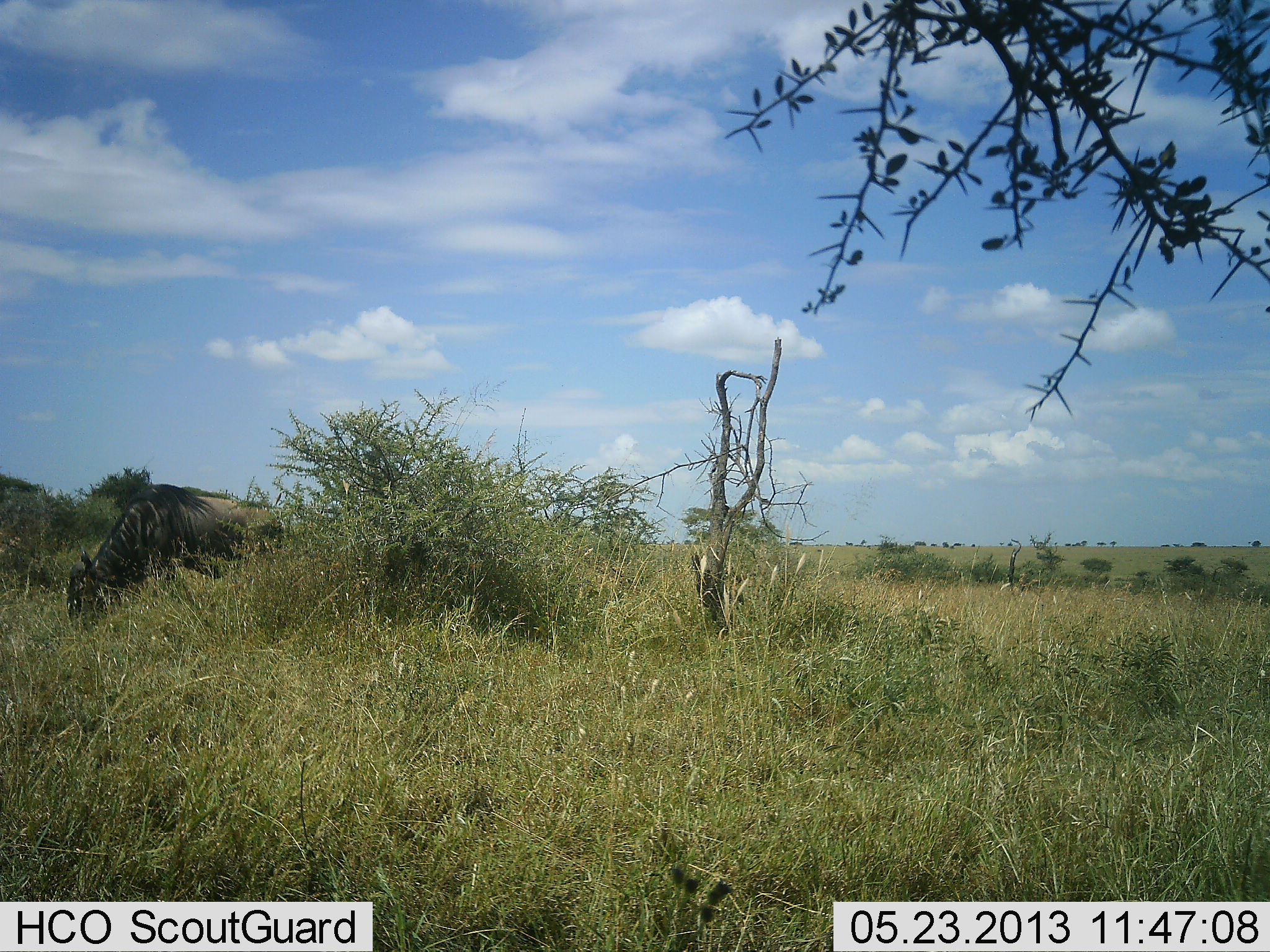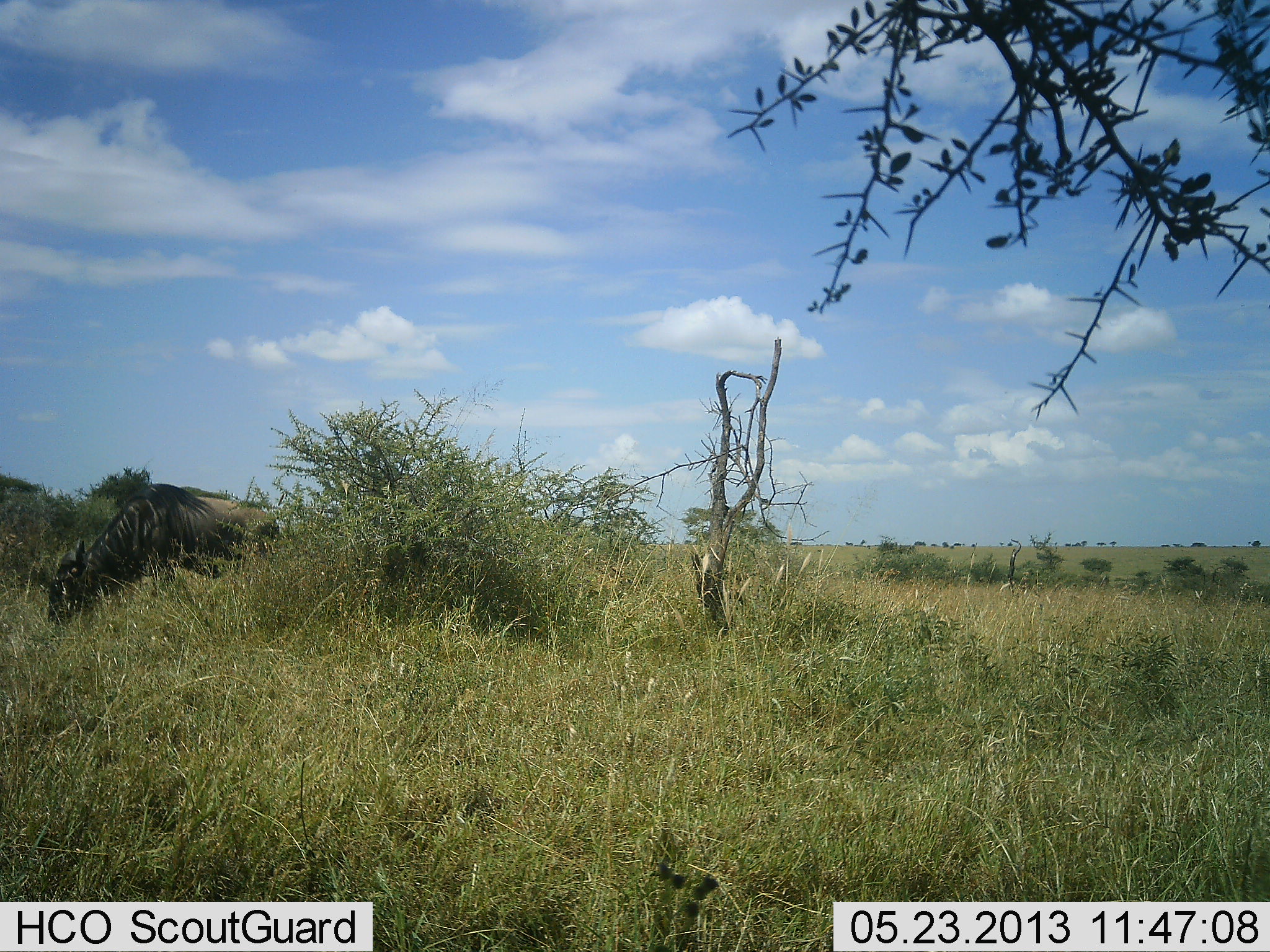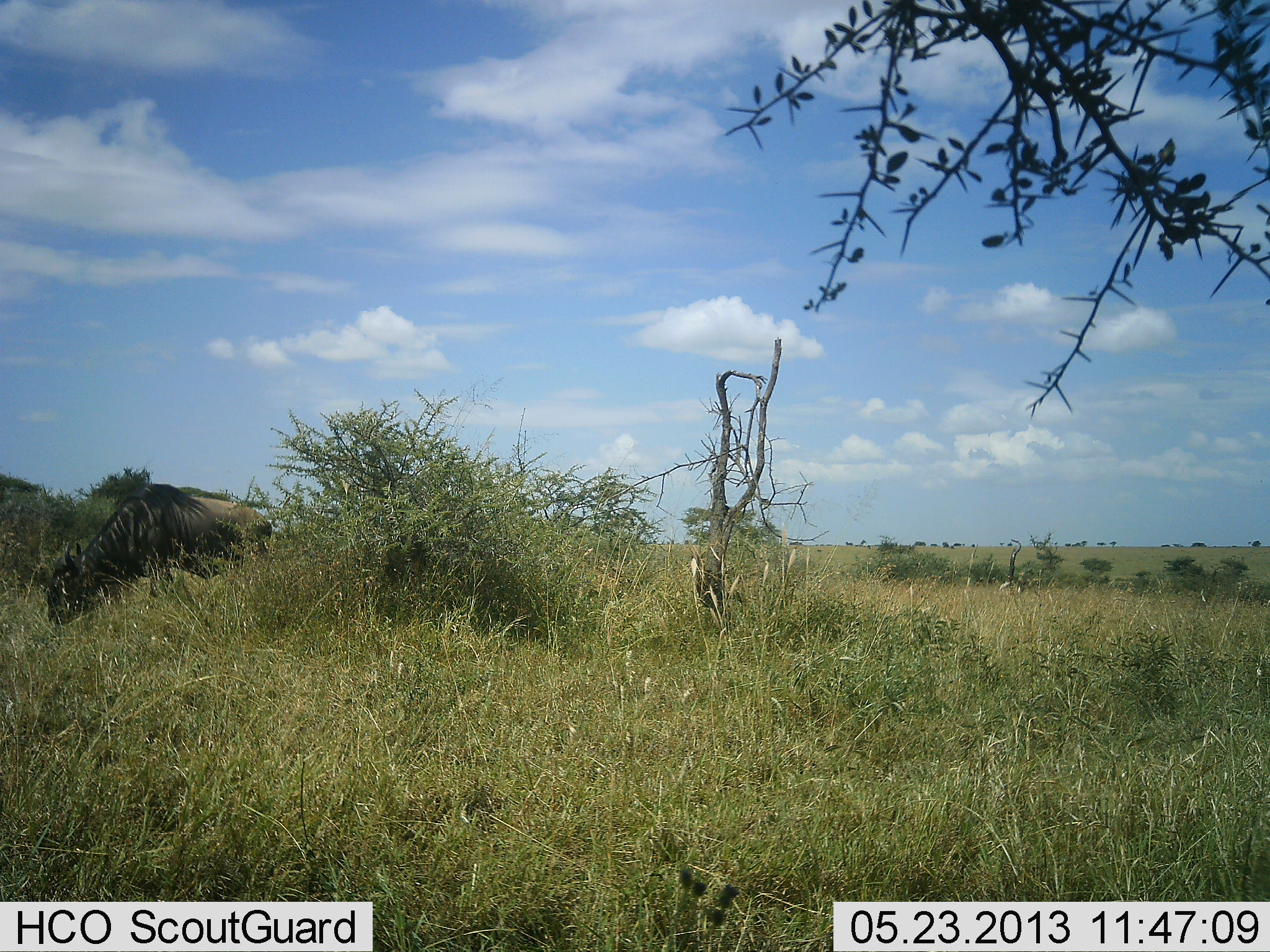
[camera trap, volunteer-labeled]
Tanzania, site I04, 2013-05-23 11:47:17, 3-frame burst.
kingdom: Animalia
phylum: Chordata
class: Mammalia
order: Artiodactyla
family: Bovidae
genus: Connochaetes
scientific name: Connochaetes taurinus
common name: blue wildebeest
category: wildebeest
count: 1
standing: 50%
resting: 0%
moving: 0%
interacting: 0%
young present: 0%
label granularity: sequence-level